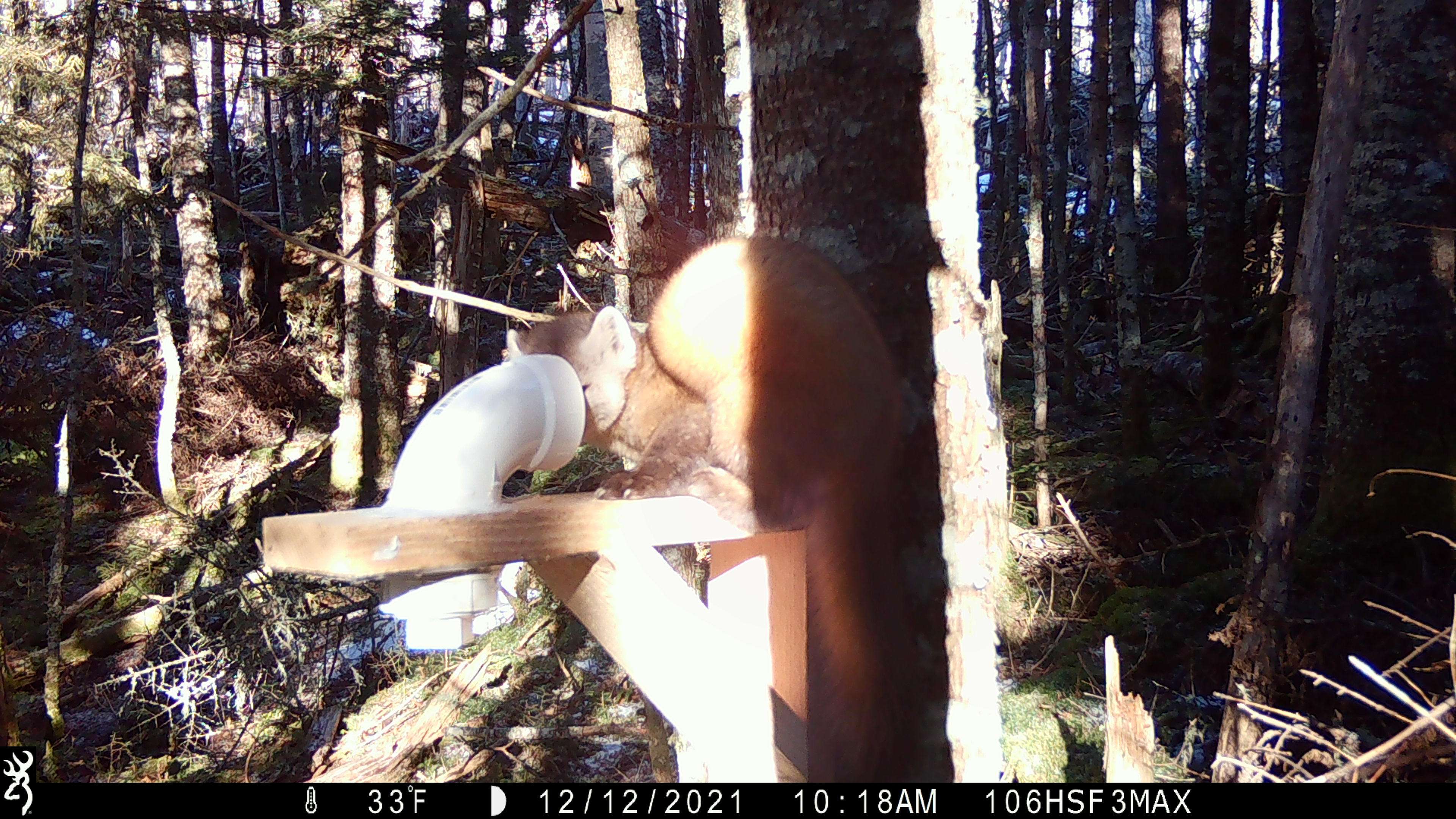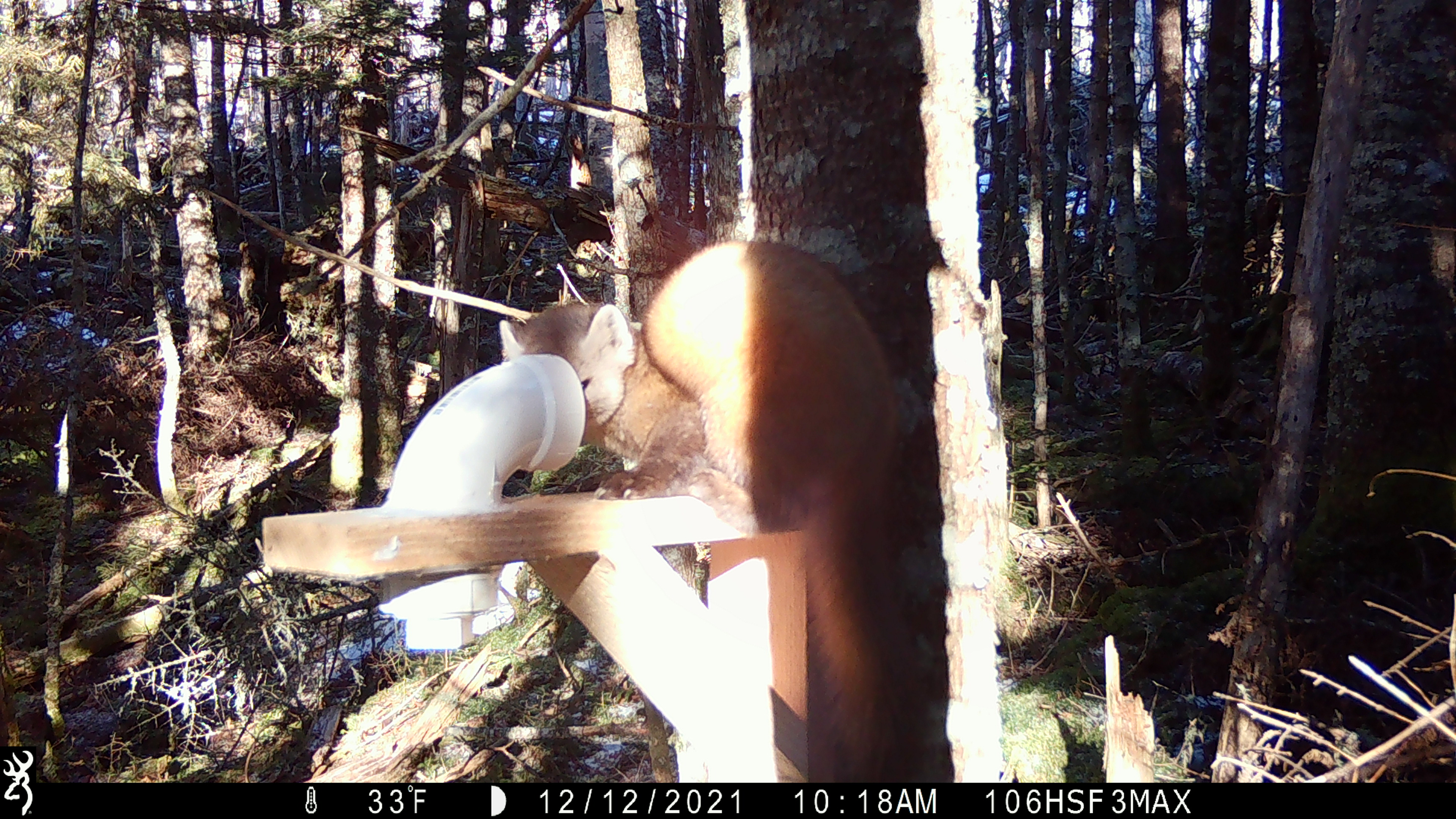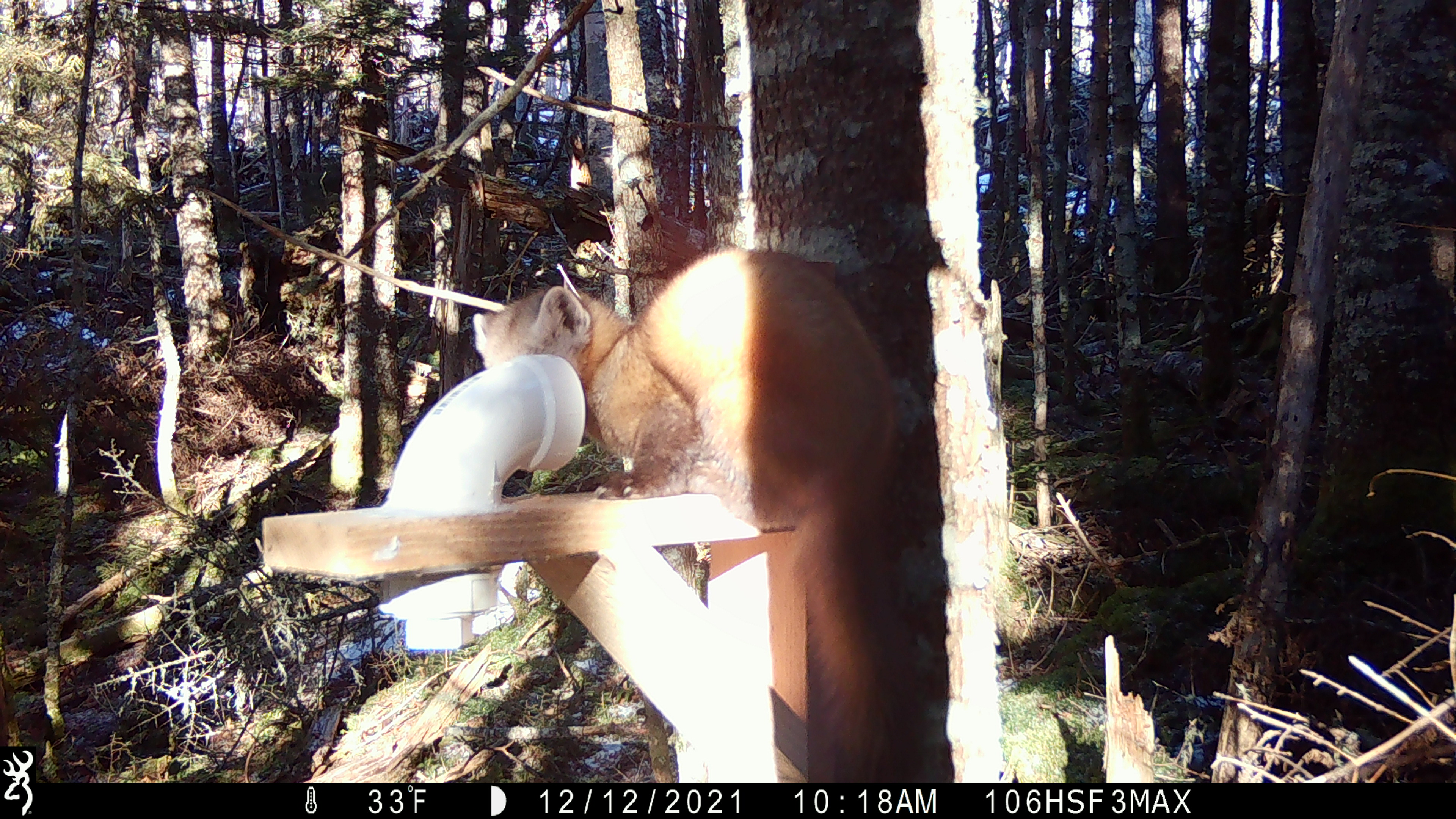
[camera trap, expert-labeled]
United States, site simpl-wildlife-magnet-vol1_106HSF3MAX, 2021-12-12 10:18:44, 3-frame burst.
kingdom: Animalia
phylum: Chordata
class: Mammalia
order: Carnivora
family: Mustelidae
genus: Martes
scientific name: Martes americana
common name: american marten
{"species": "american marten (Martes americana)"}